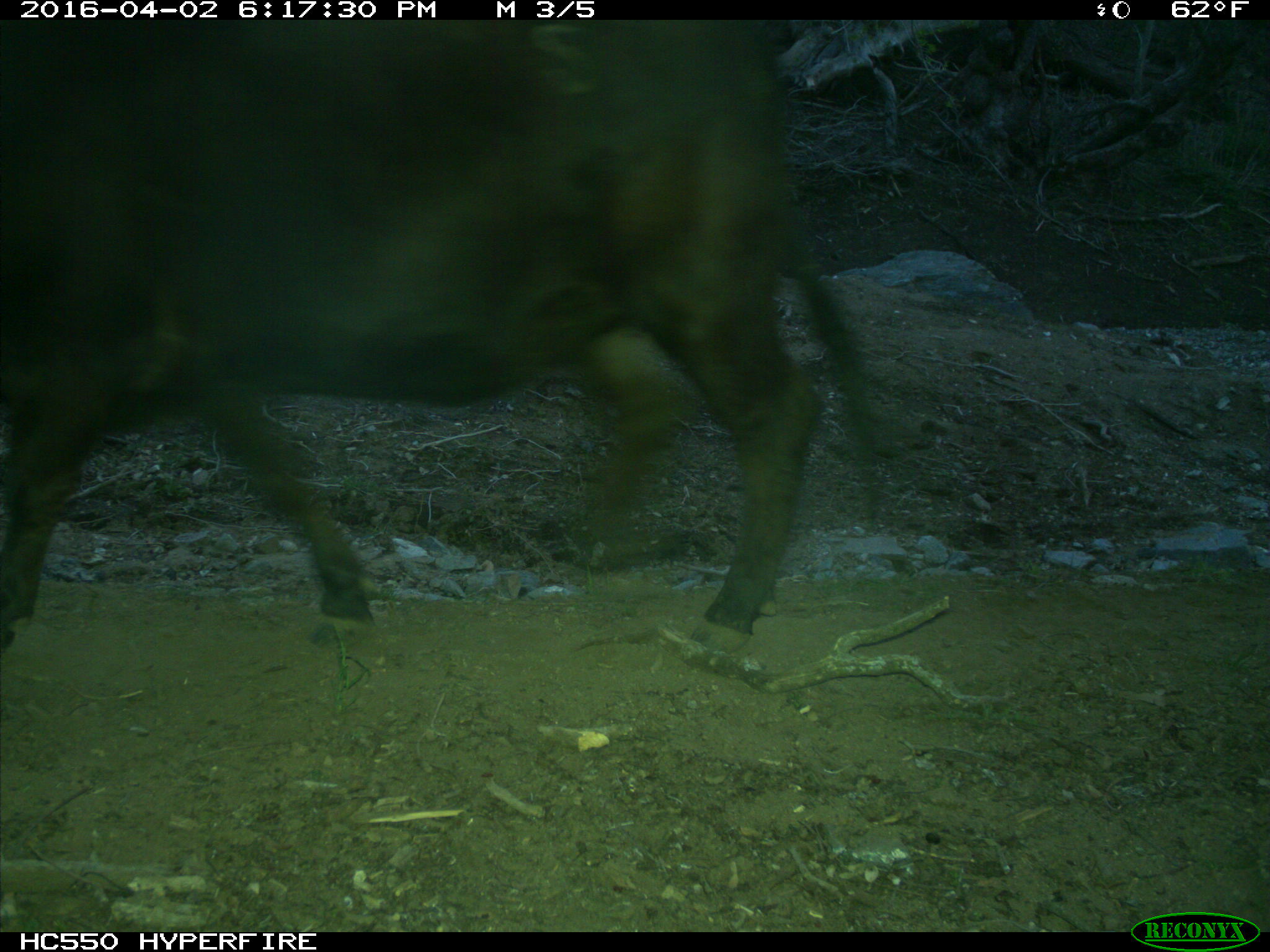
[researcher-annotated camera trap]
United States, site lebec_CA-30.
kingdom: Animalia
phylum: Chordata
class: Mammalia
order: Artiodactyla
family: Bovidae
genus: Bos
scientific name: Bos taurus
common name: domestic cow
Bos taurus (domestic cow).